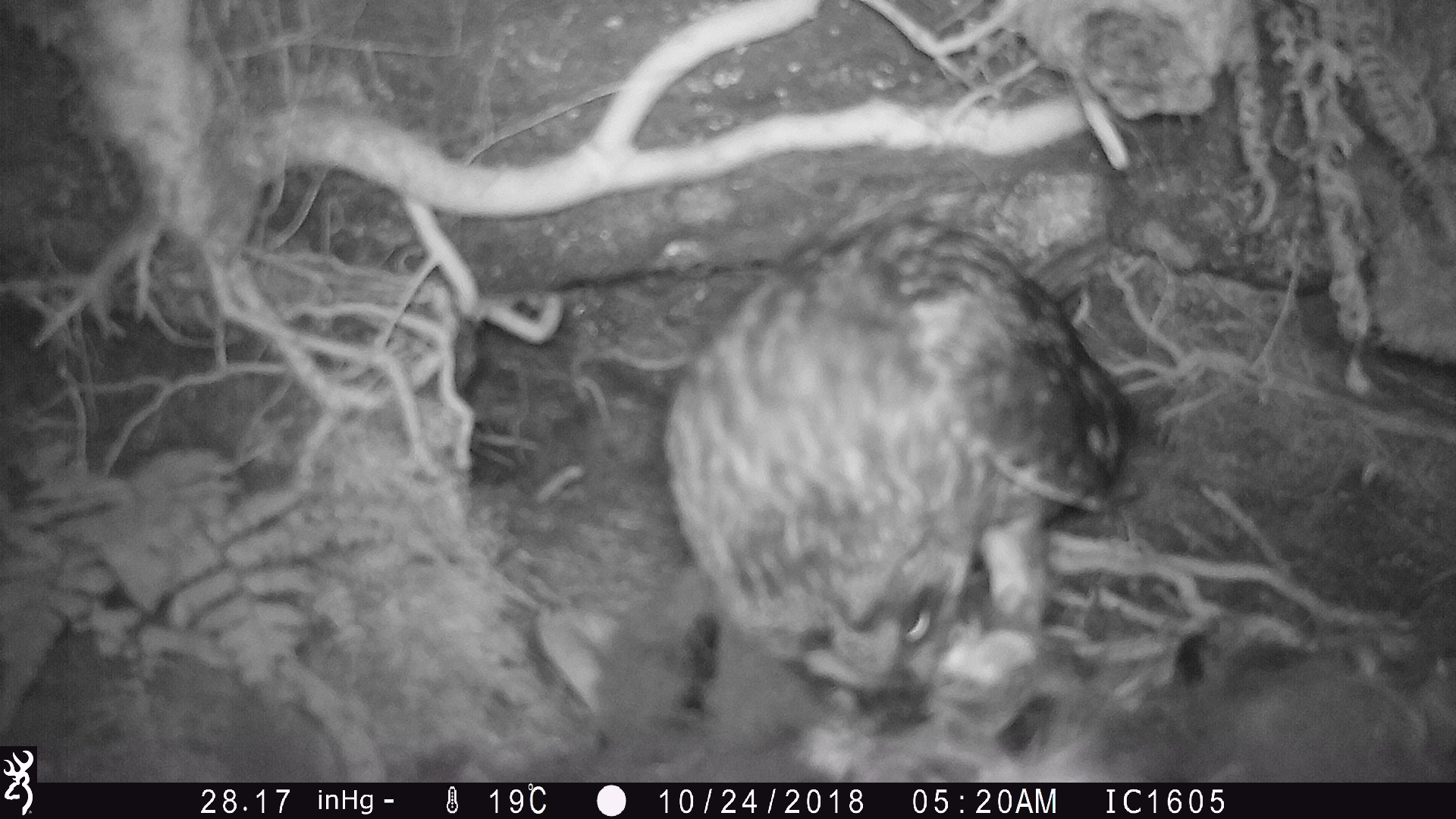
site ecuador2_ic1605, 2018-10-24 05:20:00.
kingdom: Animalia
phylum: Chordata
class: Aves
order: Strigiformes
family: Strigidae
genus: Asio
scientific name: Asio flammeus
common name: short-eared owl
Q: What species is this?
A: Short-eared owl (Asio flammeus).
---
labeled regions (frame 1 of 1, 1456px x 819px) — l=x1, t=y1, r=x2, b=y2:
short-eared owl: l=523, t=188, r=1154, b=780